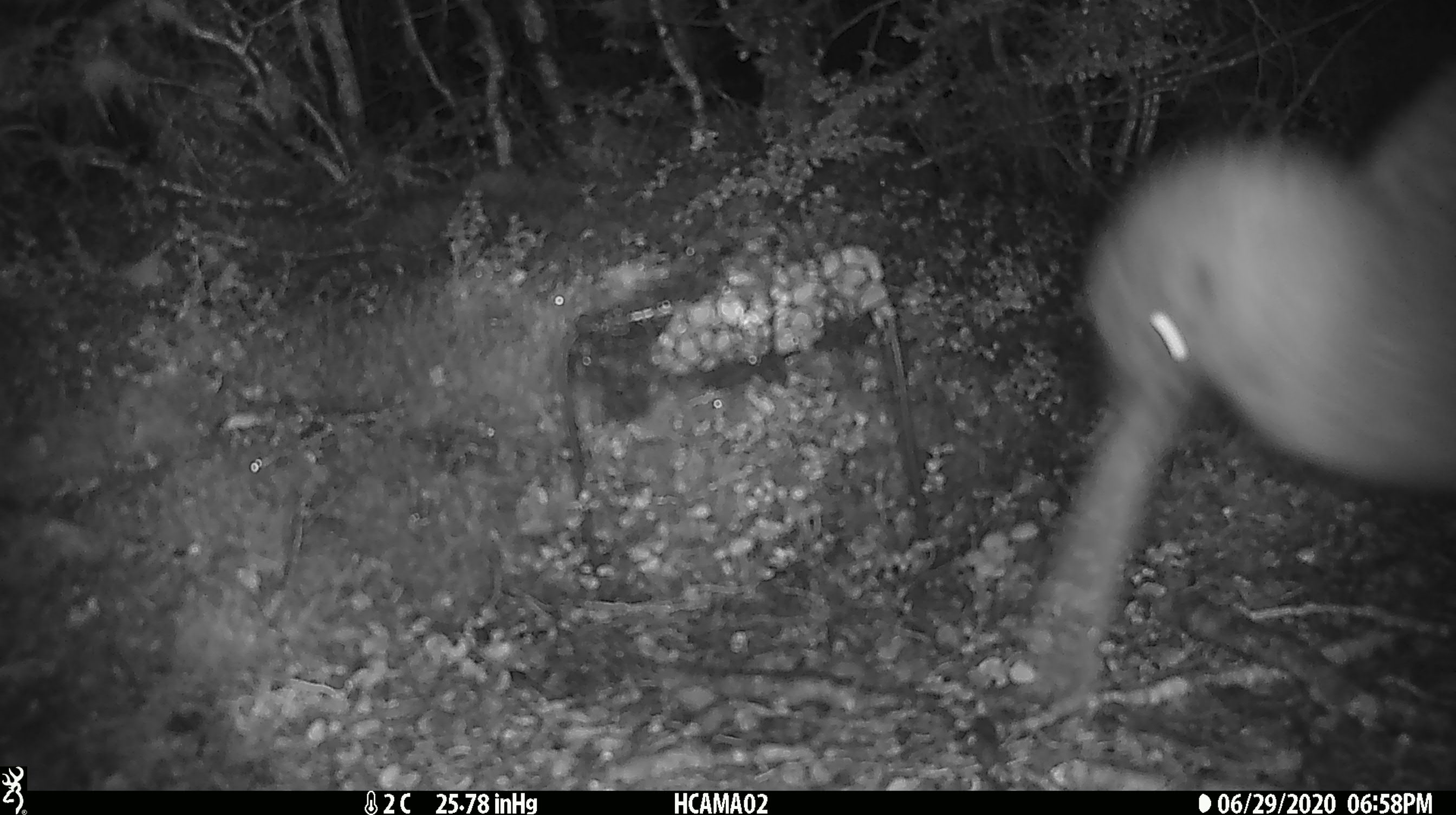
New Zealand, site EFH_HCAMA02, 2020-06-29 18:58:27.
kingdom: Animalia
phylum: Chordata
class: Aves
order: Apterygiformes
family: Apterygidae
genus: Apteryx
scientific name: Apteryx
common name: kiwi